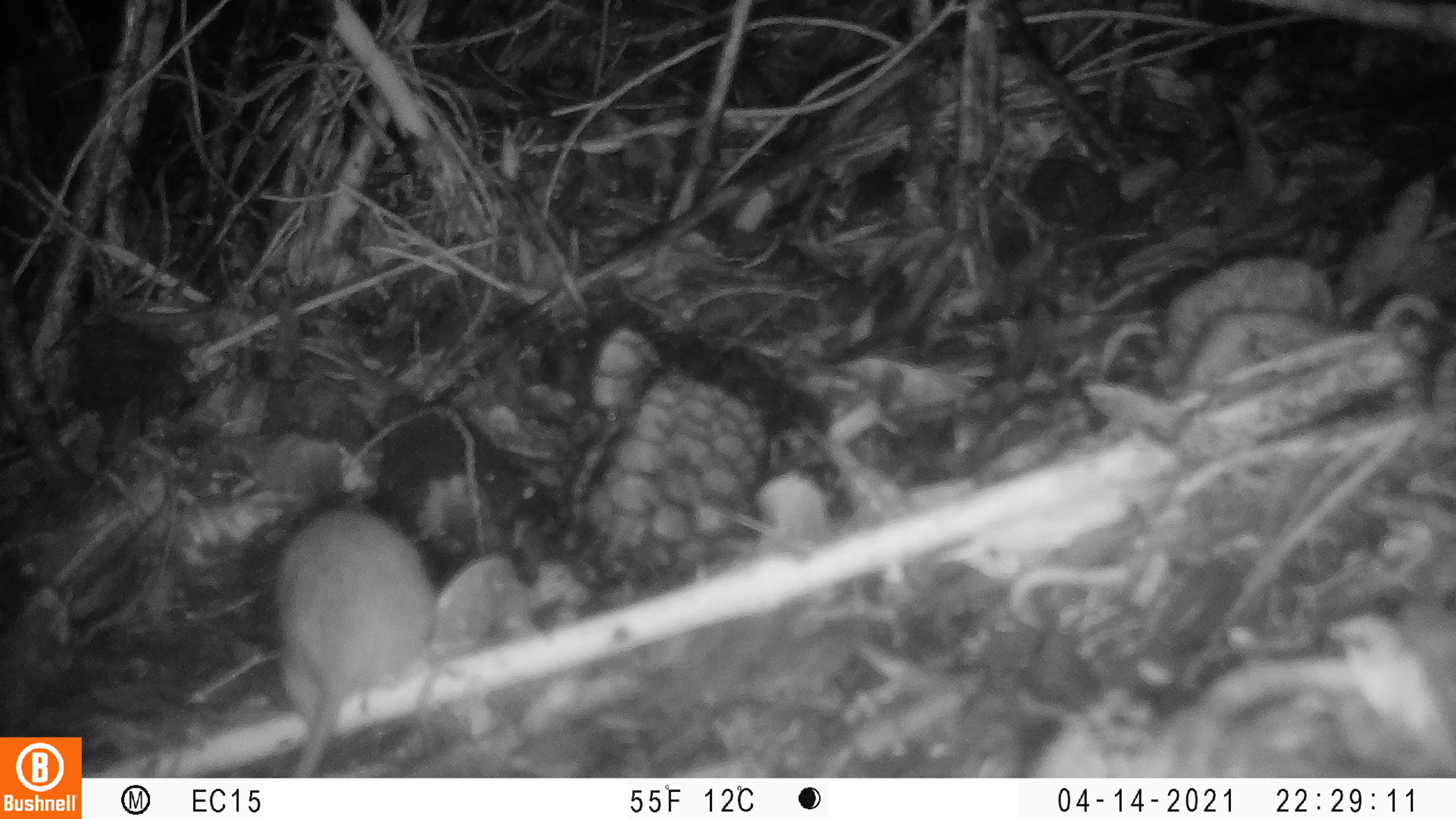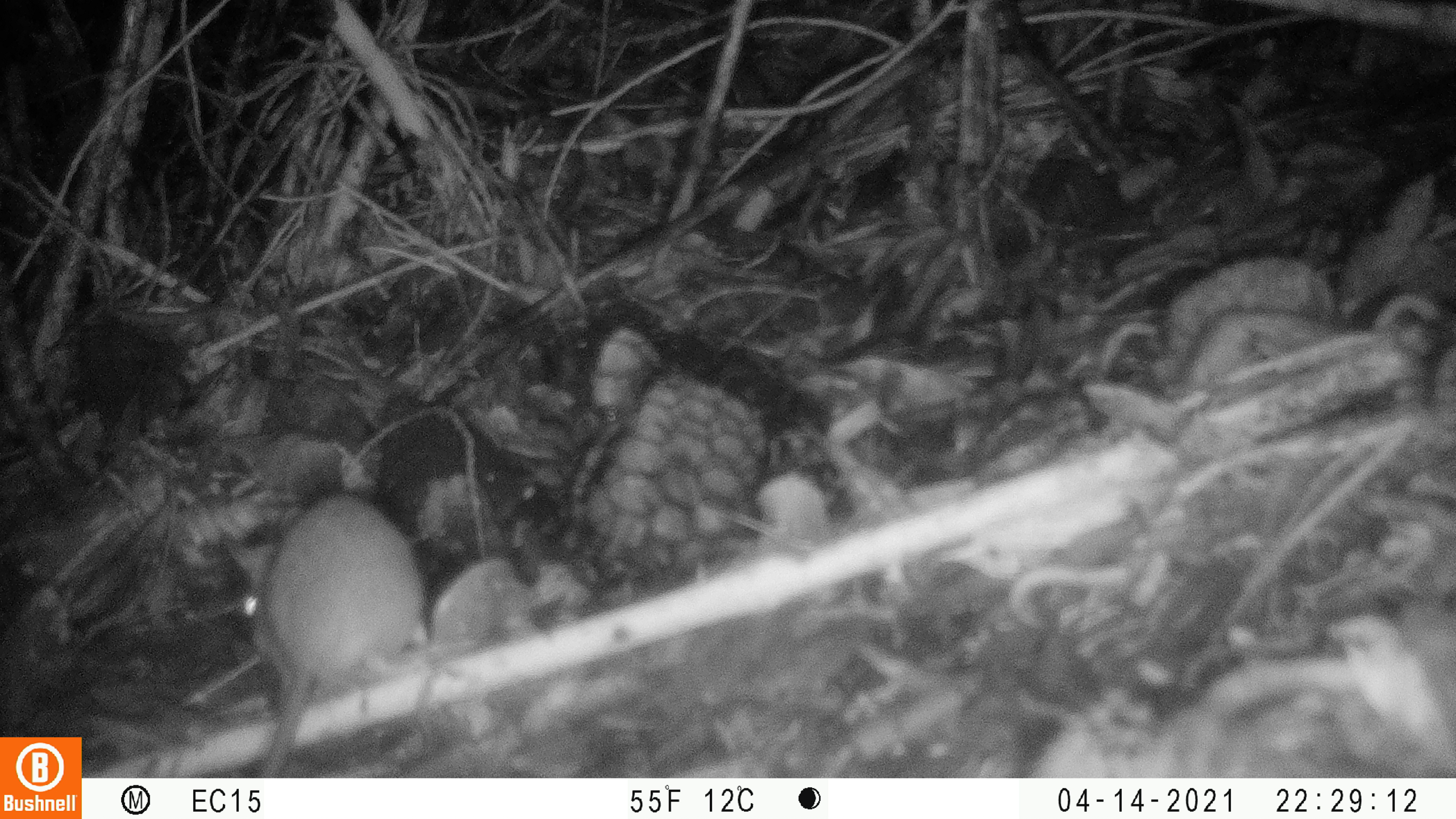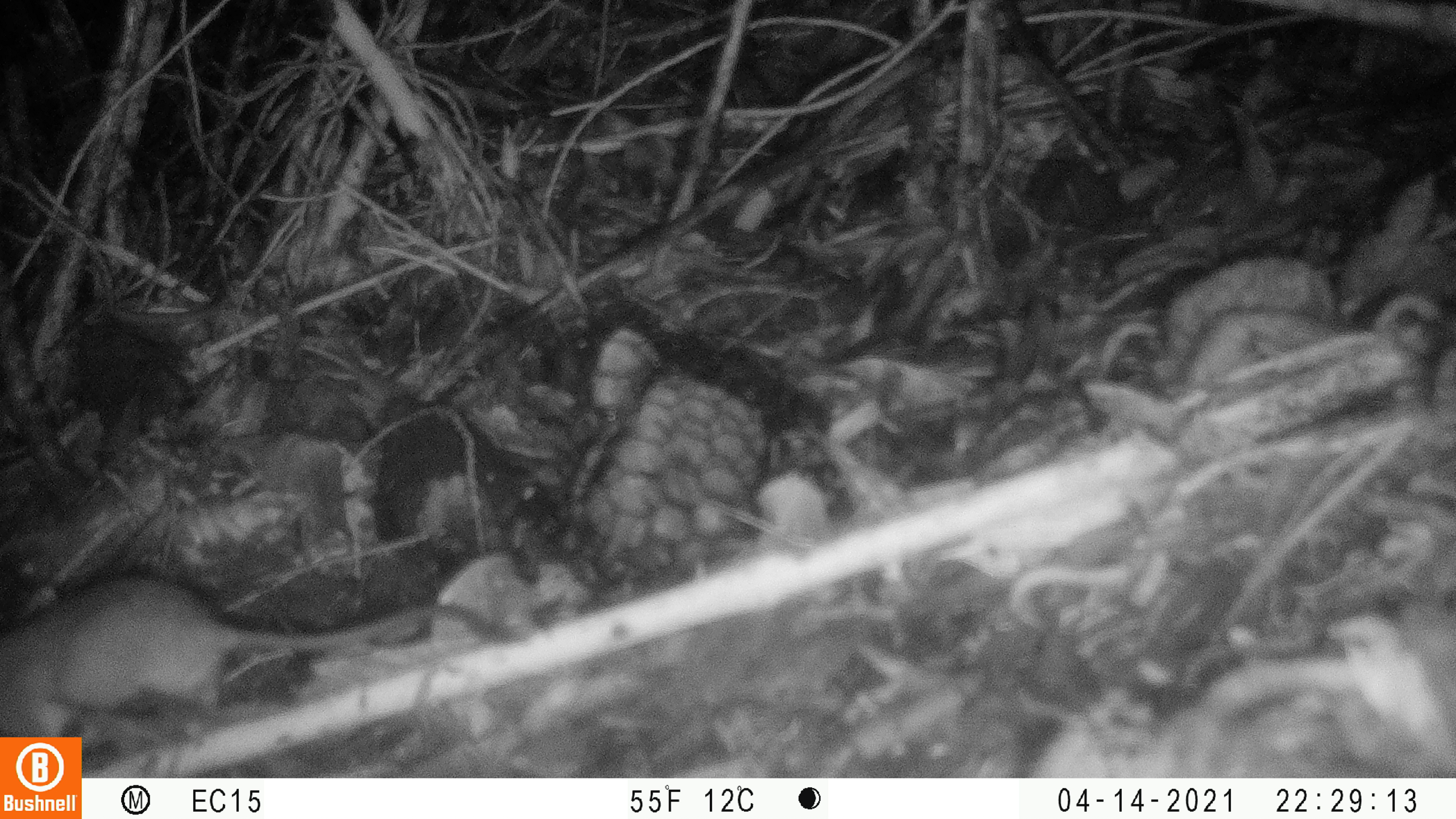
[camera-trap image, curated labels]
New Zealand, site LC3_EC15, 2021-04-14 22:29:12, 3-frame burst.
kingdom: Animalia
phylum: Chordata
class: Mammalia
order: Rodentia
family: Muridae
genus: Rattus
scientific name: Rattus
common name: rat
Rat (Rattus).